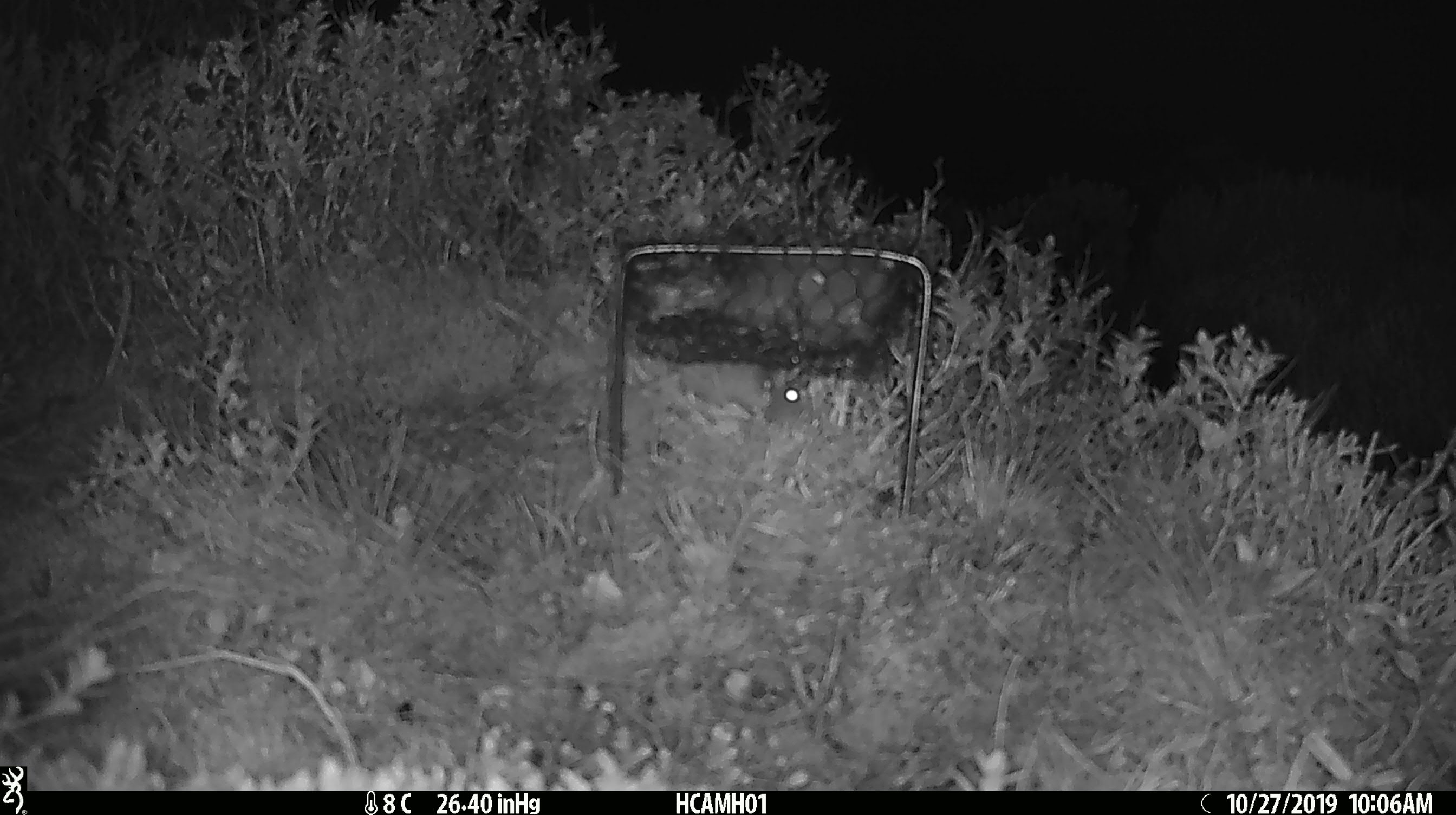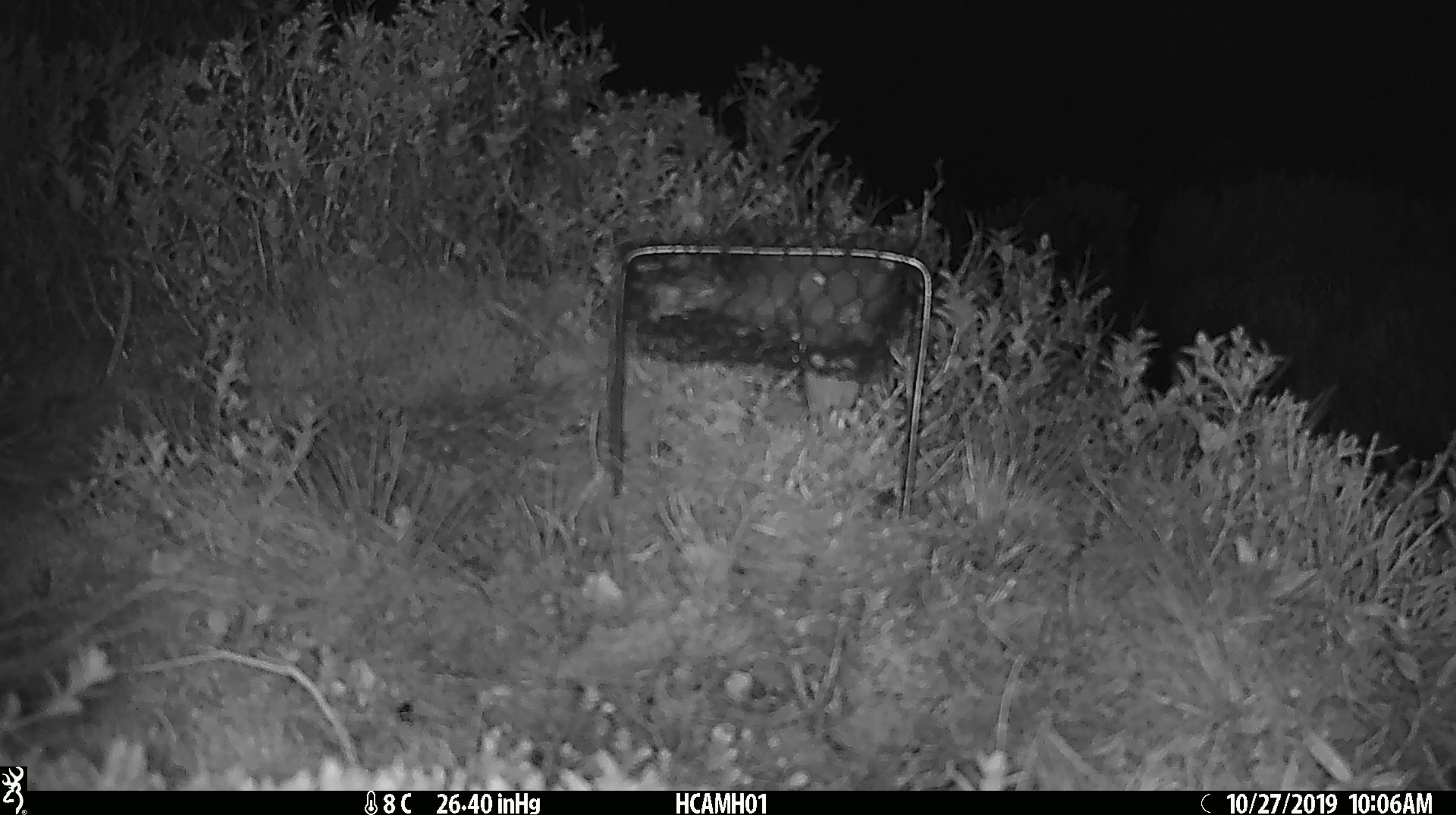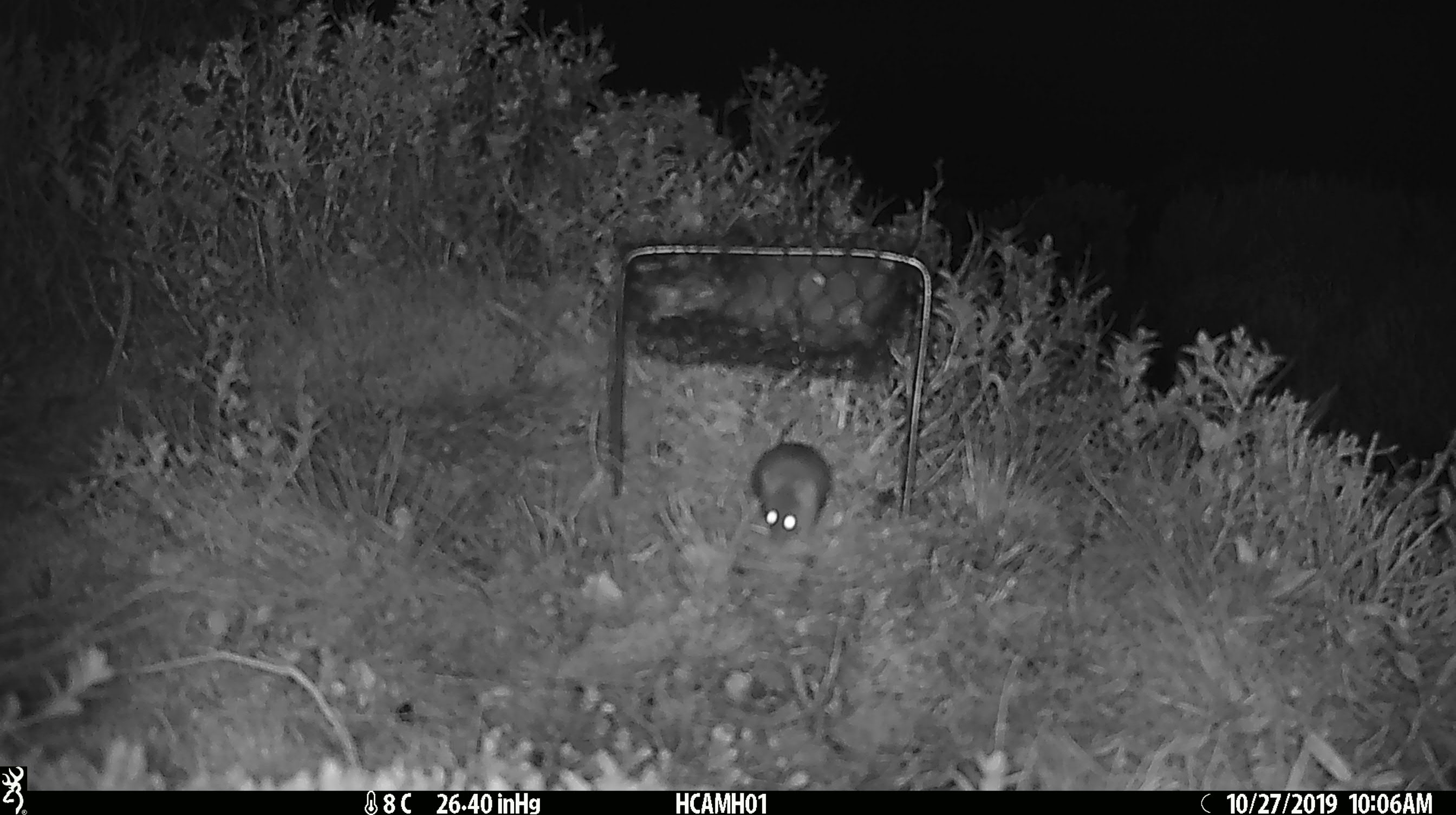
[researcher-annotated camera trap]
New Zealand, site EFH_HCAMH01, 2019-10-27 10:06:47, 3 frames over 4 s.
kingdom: Animalia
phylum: Chordata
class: Mammalia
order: Rodentia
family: Muridae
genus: Mus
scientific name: Mus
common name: mouse